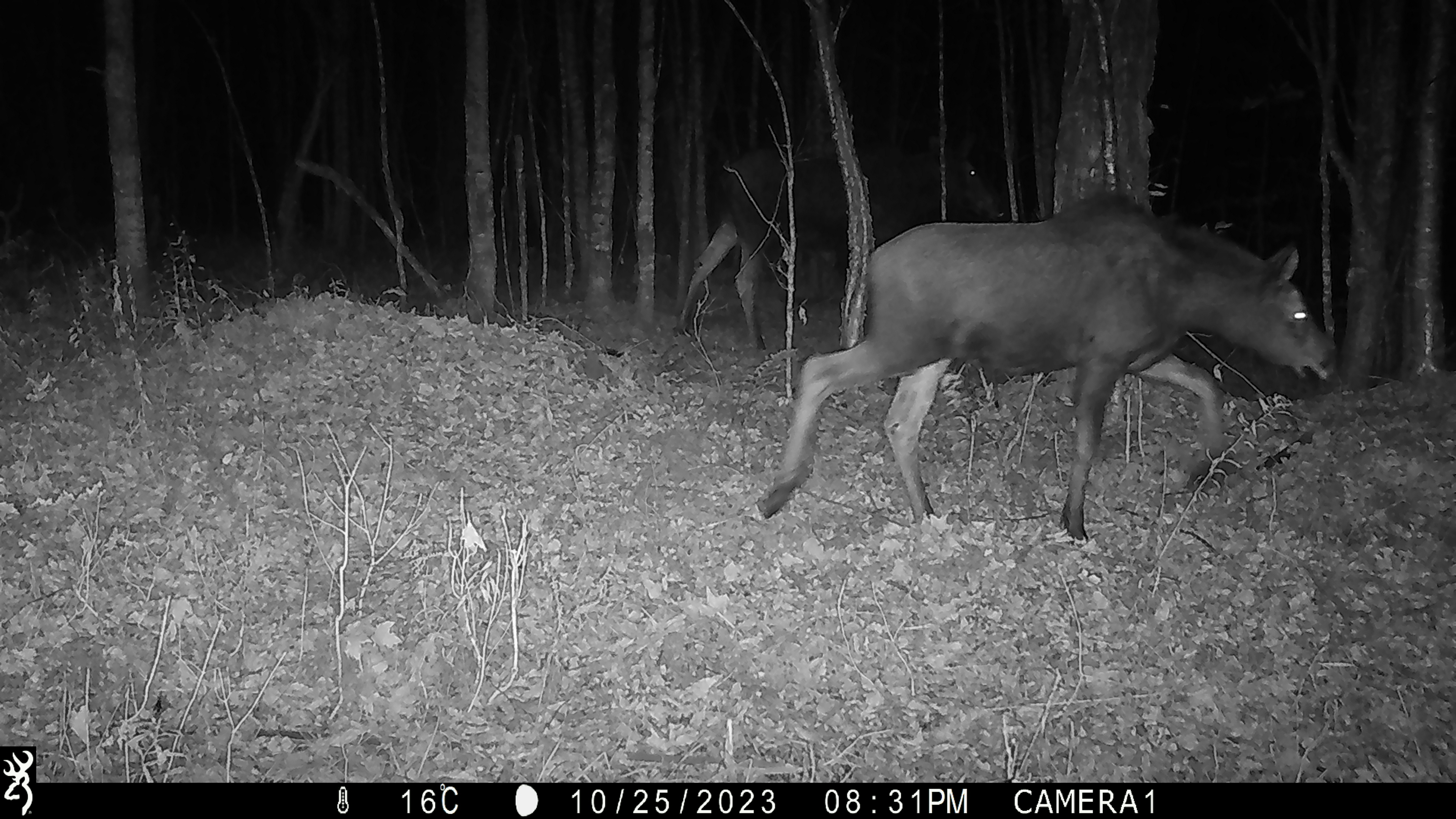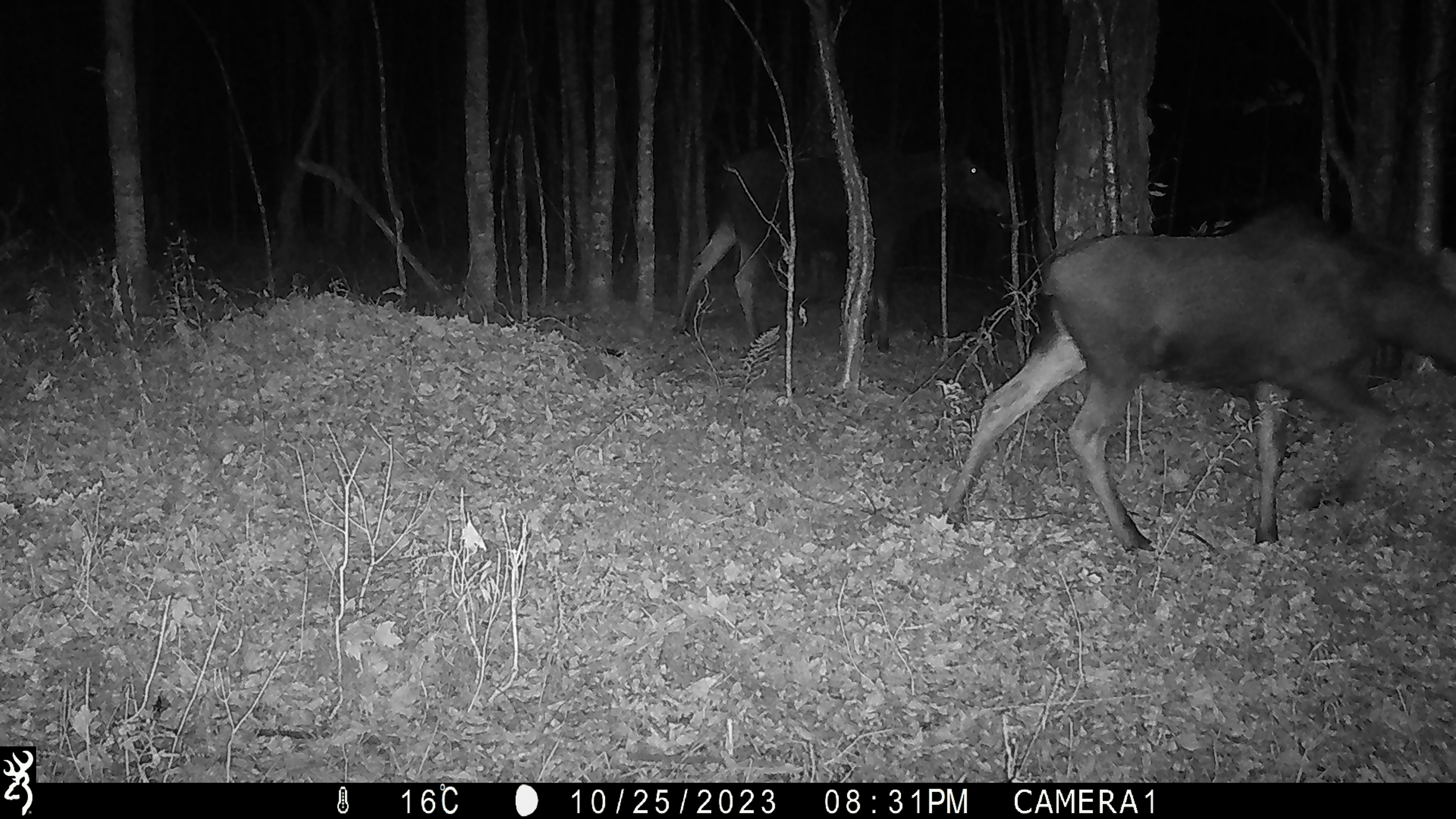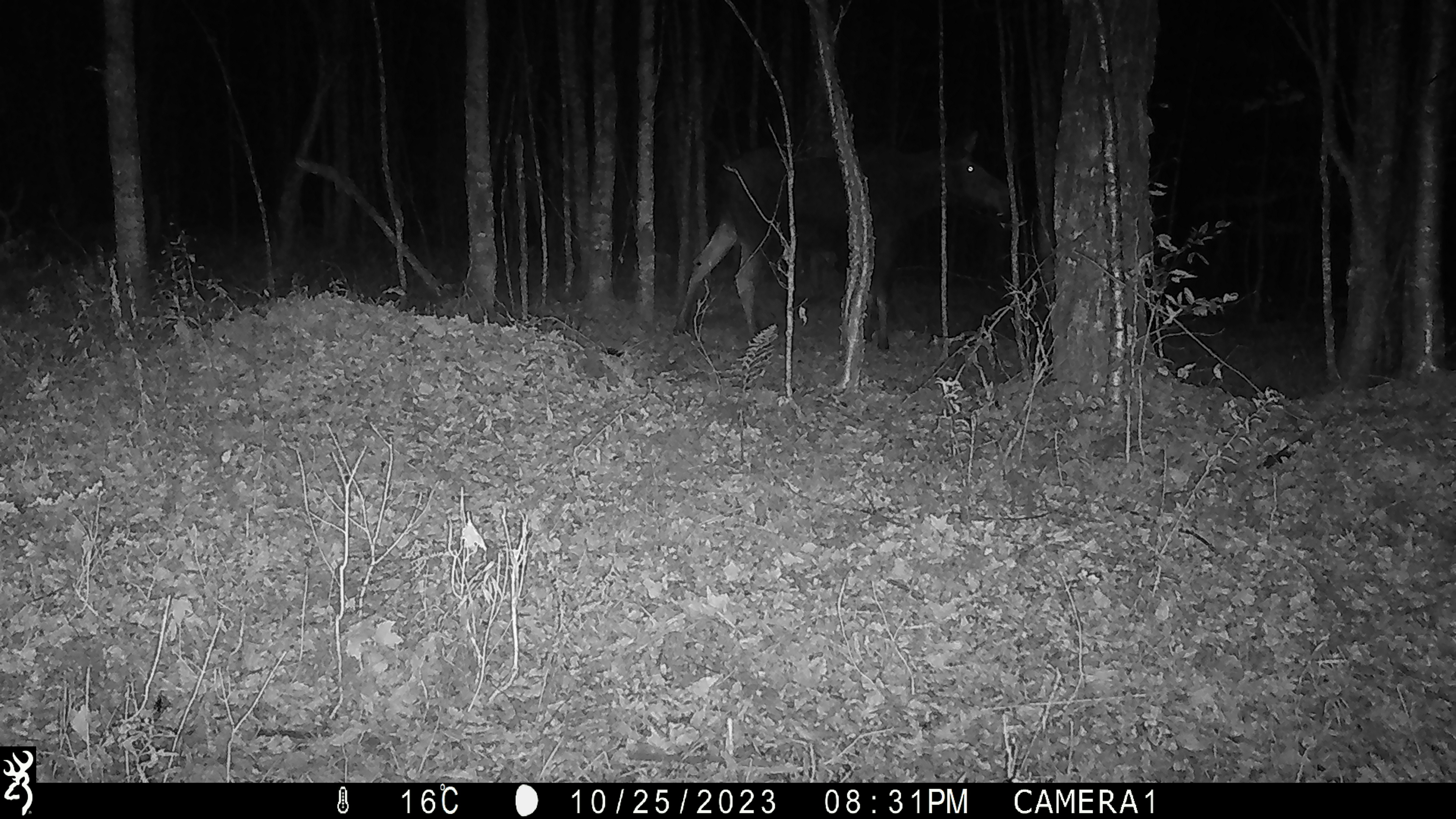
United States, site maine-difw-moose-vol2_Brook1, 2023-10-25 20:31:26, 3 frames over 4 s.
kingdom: Animalia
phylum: Chordata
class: Mammalia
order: Artiodactyla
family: Cervidae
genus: Alces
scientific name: Alces alces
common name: moose